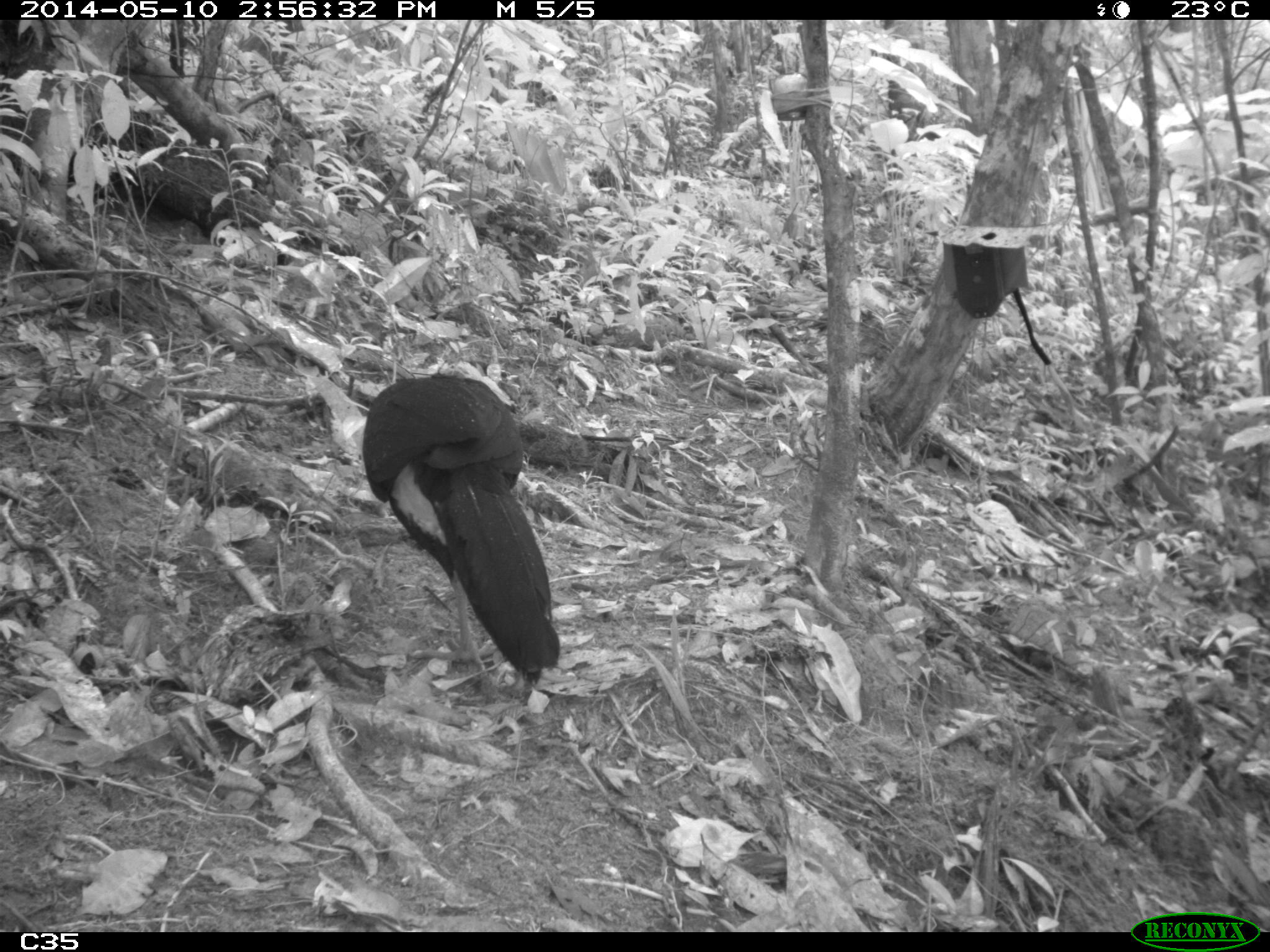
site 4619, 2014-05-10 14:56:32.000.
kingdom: Animalia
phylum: Chordata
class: Aves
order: Galliformes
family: Cracidae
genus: Crax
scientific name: Crax alector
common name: black curassow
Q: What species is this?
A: Crax alector (black curassow).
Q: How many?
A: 2.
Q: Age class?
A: Adult.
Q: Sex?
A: Female.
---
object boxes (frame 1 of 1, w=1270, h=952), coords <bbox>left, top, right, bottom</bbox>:
crax alector: <bbox>360, 370, 561, 685</bbox>